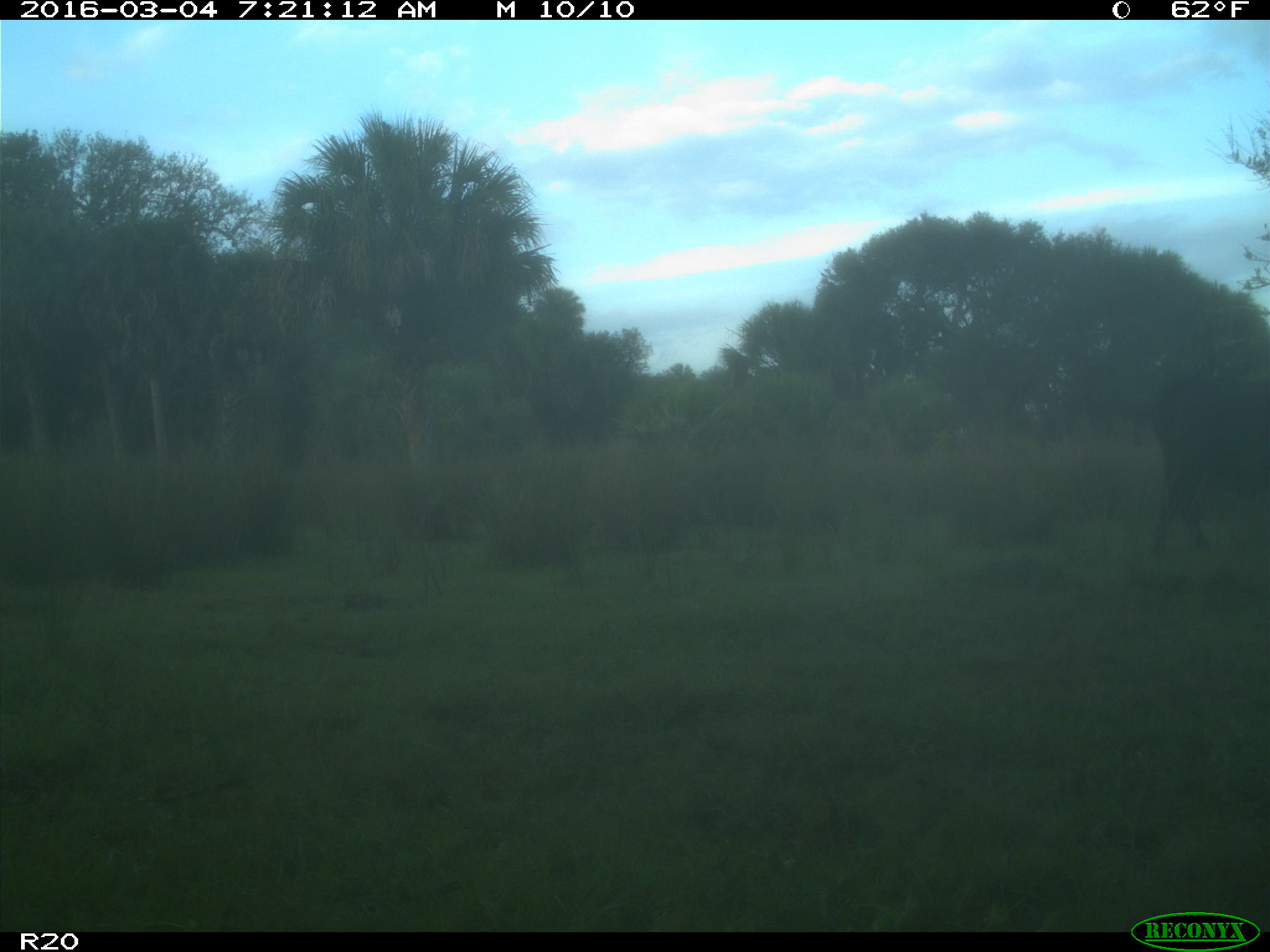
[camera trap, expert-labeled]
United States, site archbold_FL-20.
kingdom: Animalia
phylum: Chordata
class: Mammalia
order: Artiodactyla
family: Bovidae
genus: Bos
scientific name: Bos taurus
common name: domestic cow